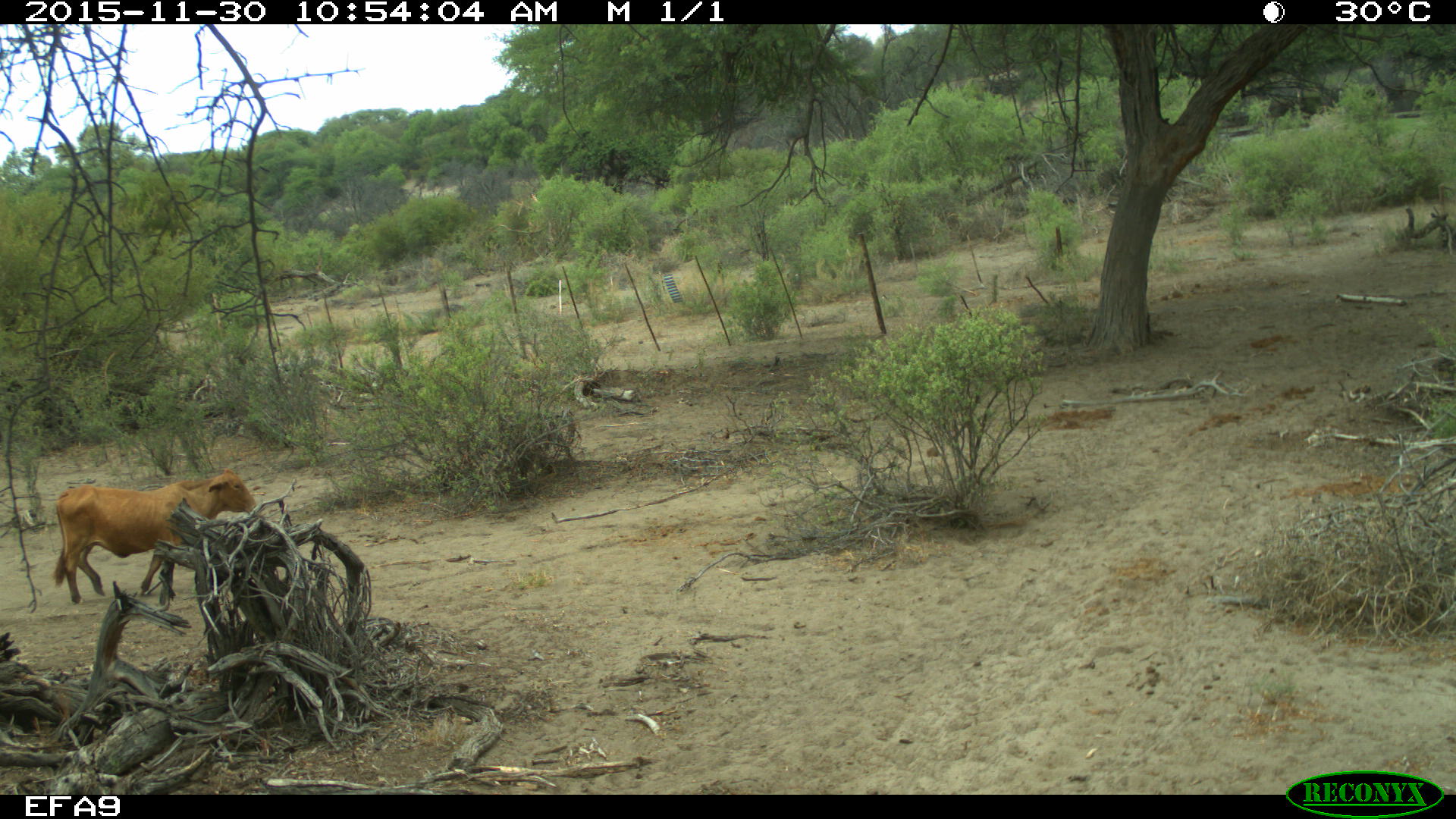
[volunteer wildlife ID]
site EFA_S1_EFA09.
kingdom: Animalia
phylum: Chordata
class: Mammalia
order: Artiodactyla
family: Bovidae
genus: Bos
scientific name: Bos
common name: cattle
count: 1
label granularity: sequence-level